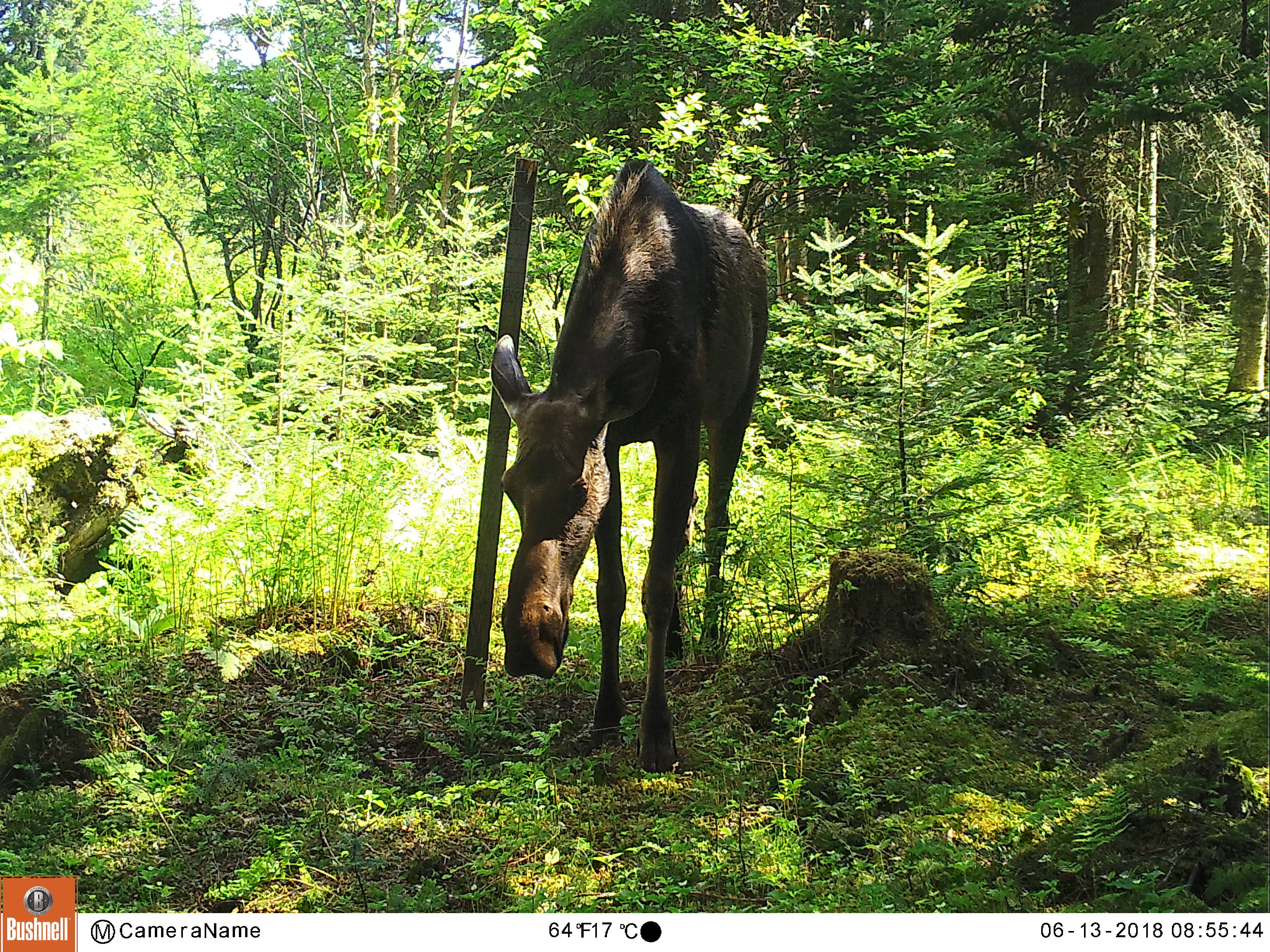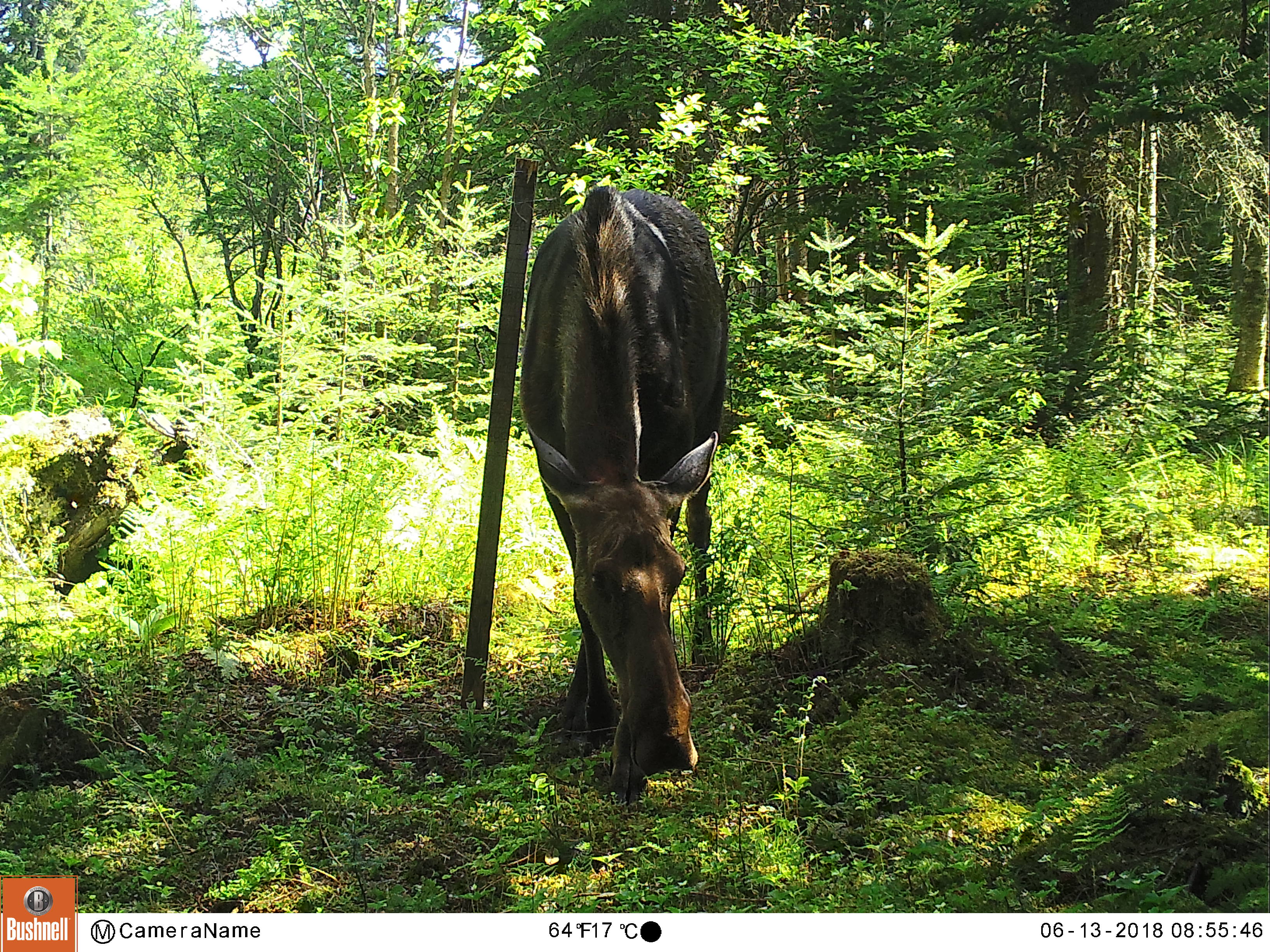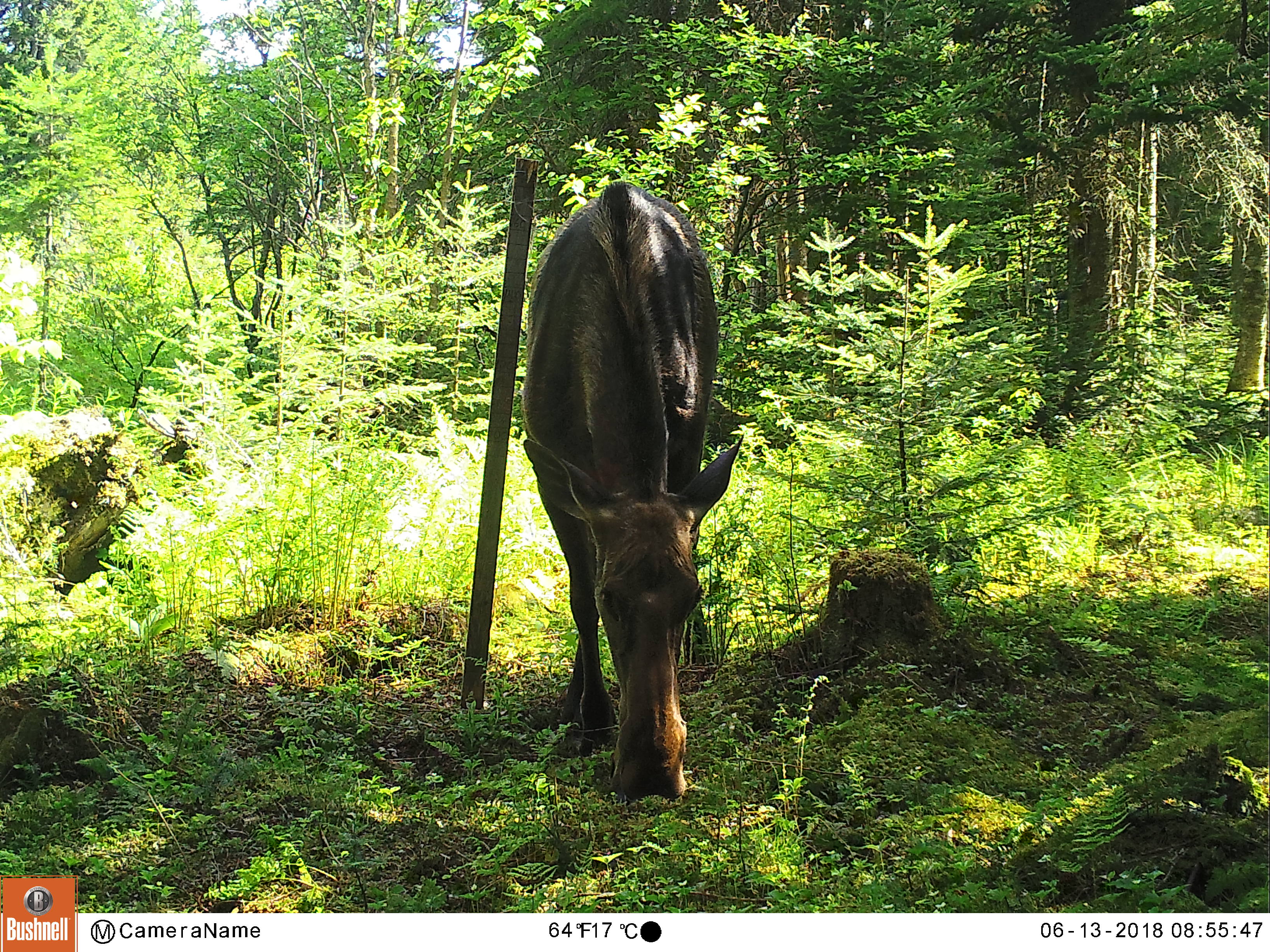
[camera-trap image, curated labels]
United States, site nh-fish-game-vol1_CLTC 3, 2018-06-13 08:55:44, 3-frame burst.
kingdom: Animalia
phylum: Chordata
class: Mammalia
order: Artiodactyla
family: Cervidae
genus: Alces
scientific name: Alces alces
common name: moose